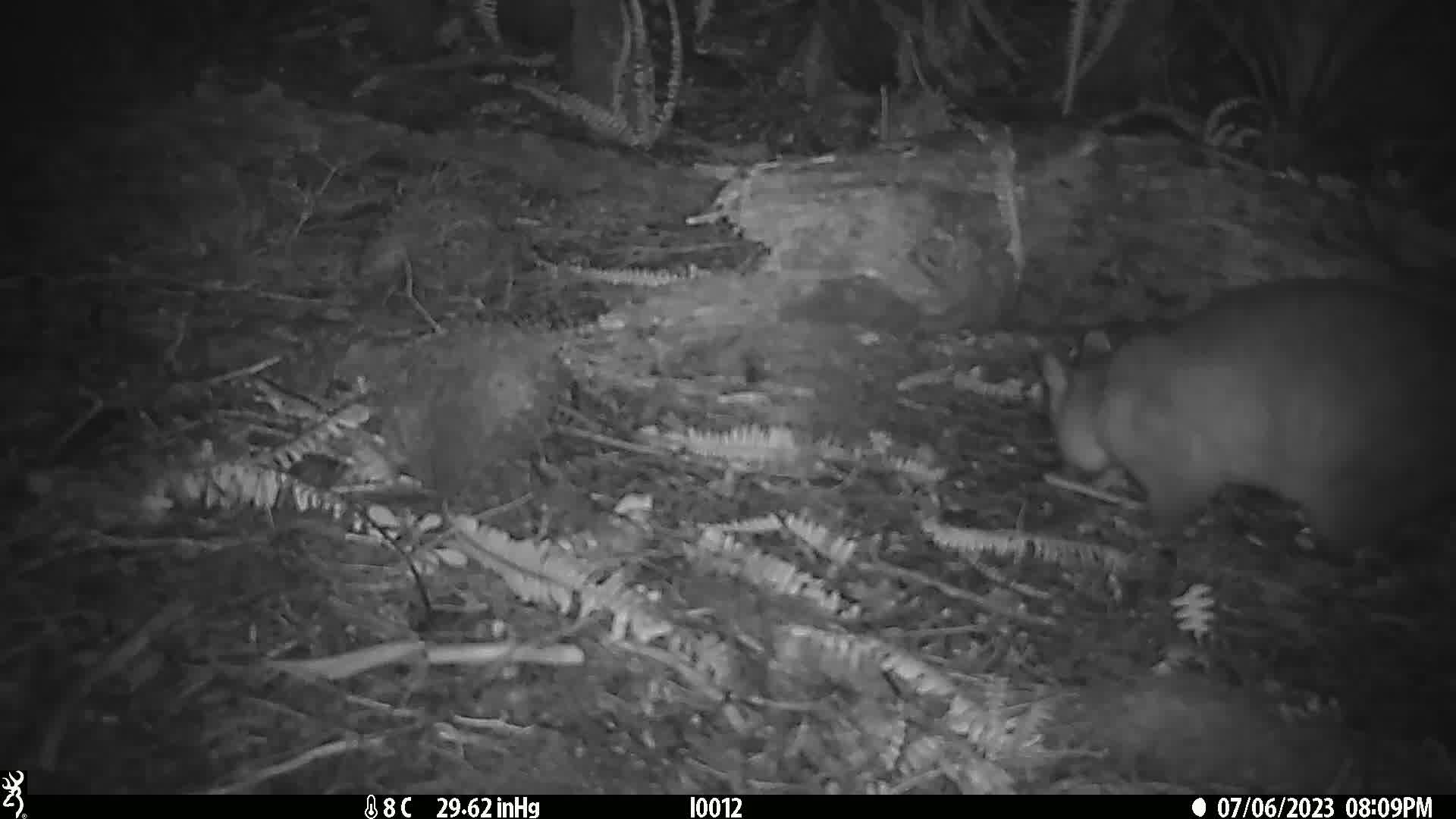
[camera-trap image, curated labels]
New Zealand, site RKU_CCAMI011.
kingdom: Animalia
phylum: Chordata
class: Mammalia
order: Diprotodontia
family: Phalangeridae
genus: Trichosurus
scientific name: Trichosurus vulpecula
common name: common brushtail possum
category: possum